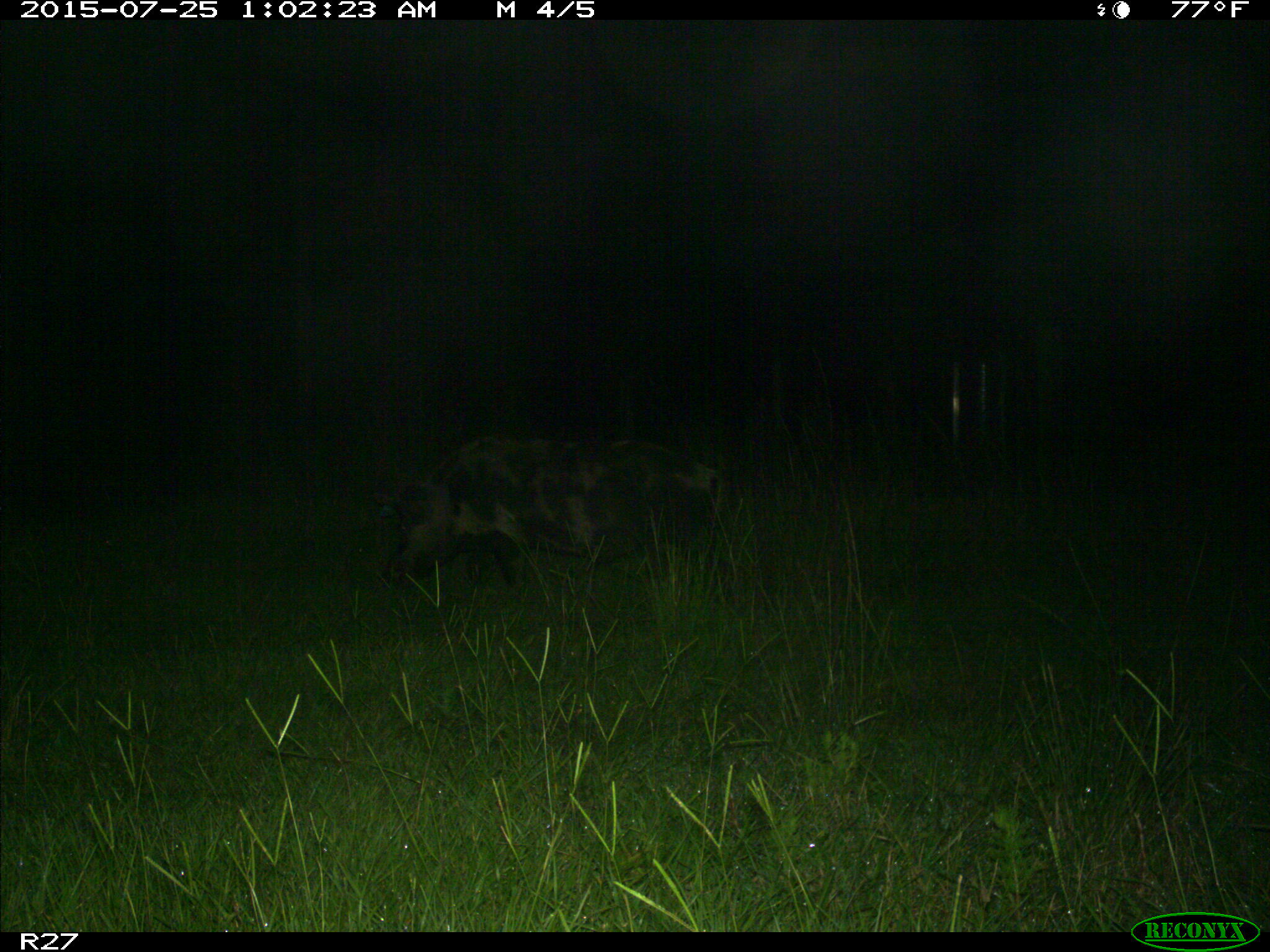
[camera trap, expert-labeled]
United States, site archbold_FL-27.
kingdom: Animalia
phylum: Chordata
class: Mammalia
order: Artiodactyla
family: Suidae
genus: Sus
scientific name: Sus scrofa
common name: wild boar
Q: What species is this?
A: Sus scrofa (wild boar).